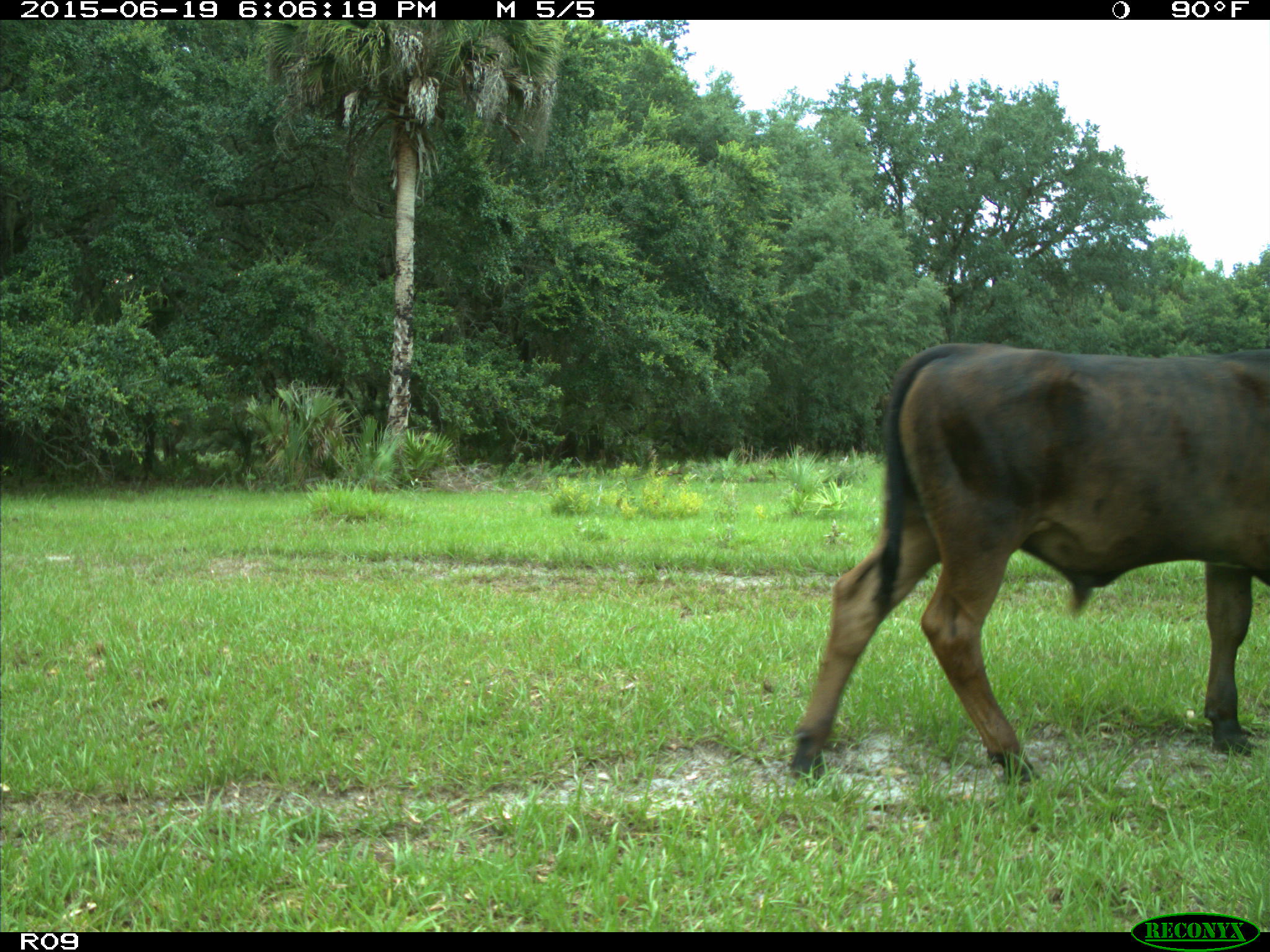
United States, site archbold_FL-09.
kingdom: Animalia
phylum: Chordata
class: Mammalia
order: Artiodactyla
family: Bovidae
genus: Bos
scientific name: Bos taurus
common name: domestic cow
Bos taurus (domestic cow).